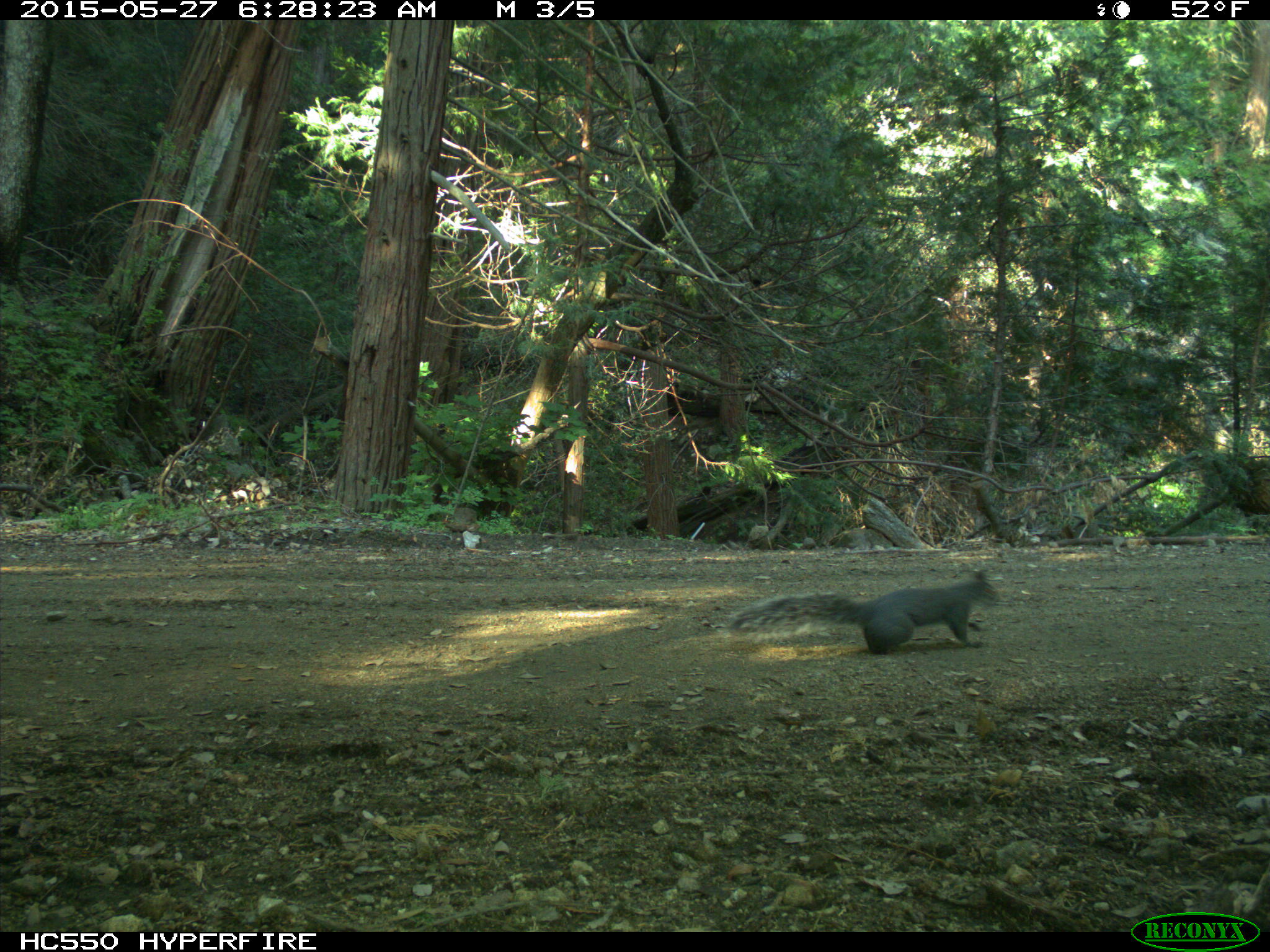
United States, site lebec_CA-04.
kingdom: Animalia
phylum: Chordata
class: Mammalia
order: Rodentia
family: Sciuridae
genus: Sciurus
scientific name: Sciurus carolinensis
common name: eastern gray squirrel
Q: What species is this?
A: Sciurus carolinensis (eastern gray squirrel).